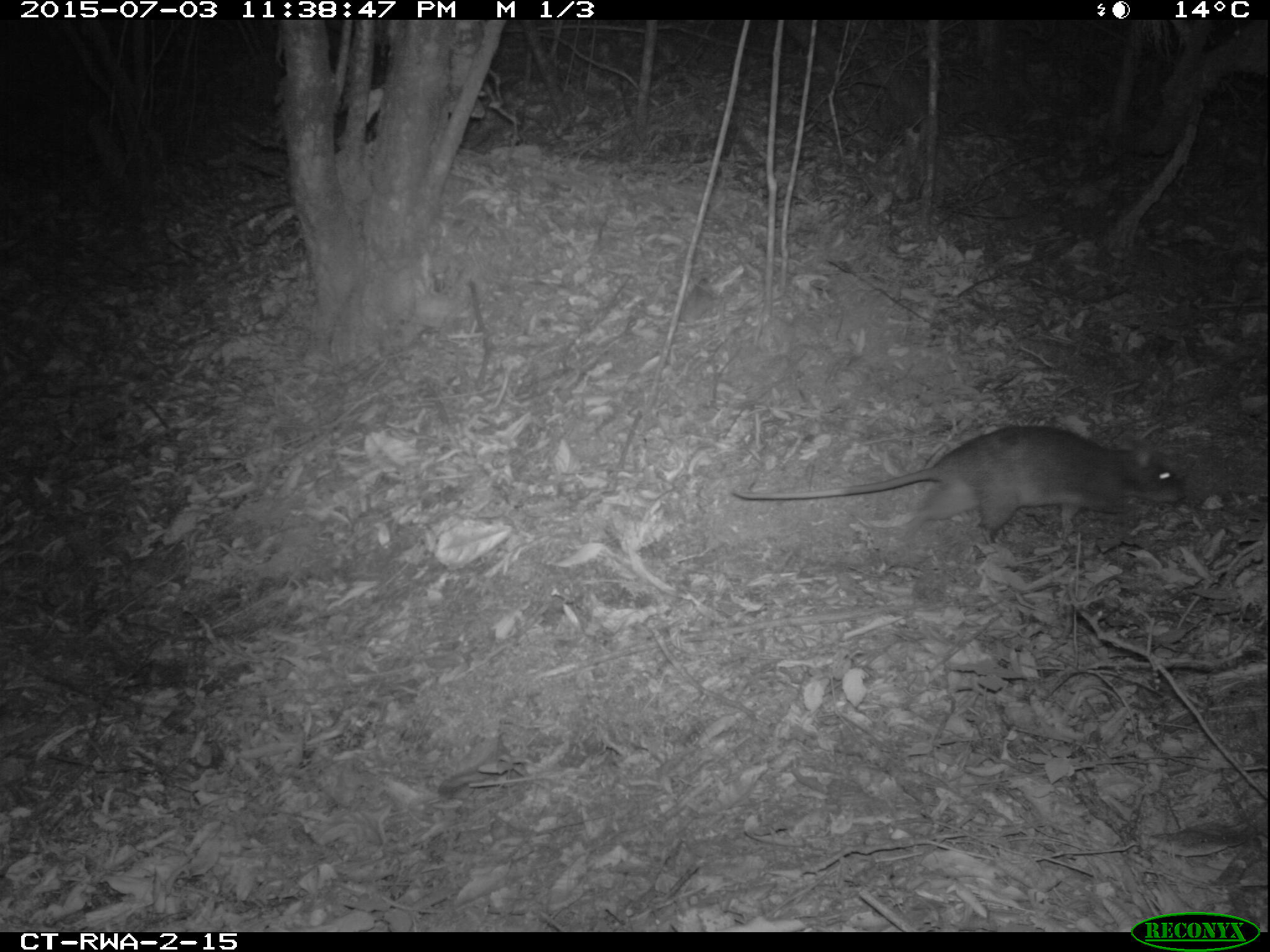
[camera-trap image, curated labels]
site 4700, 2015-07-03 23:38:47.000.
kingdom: Animalia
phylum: Chordata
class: Mammalia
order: Rodentia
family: Nesomyidae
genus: Cricetomys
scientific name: Cricetomys gambianus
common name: african giant pouched rat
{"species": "Cricetomys gambianus (african giant pouched rat)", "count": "1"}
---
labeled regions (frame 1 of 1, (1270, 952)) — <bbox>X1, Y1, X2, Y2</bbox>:
cricetomys gambianus: <bbox>729, 420, 1186, 545</bbox>